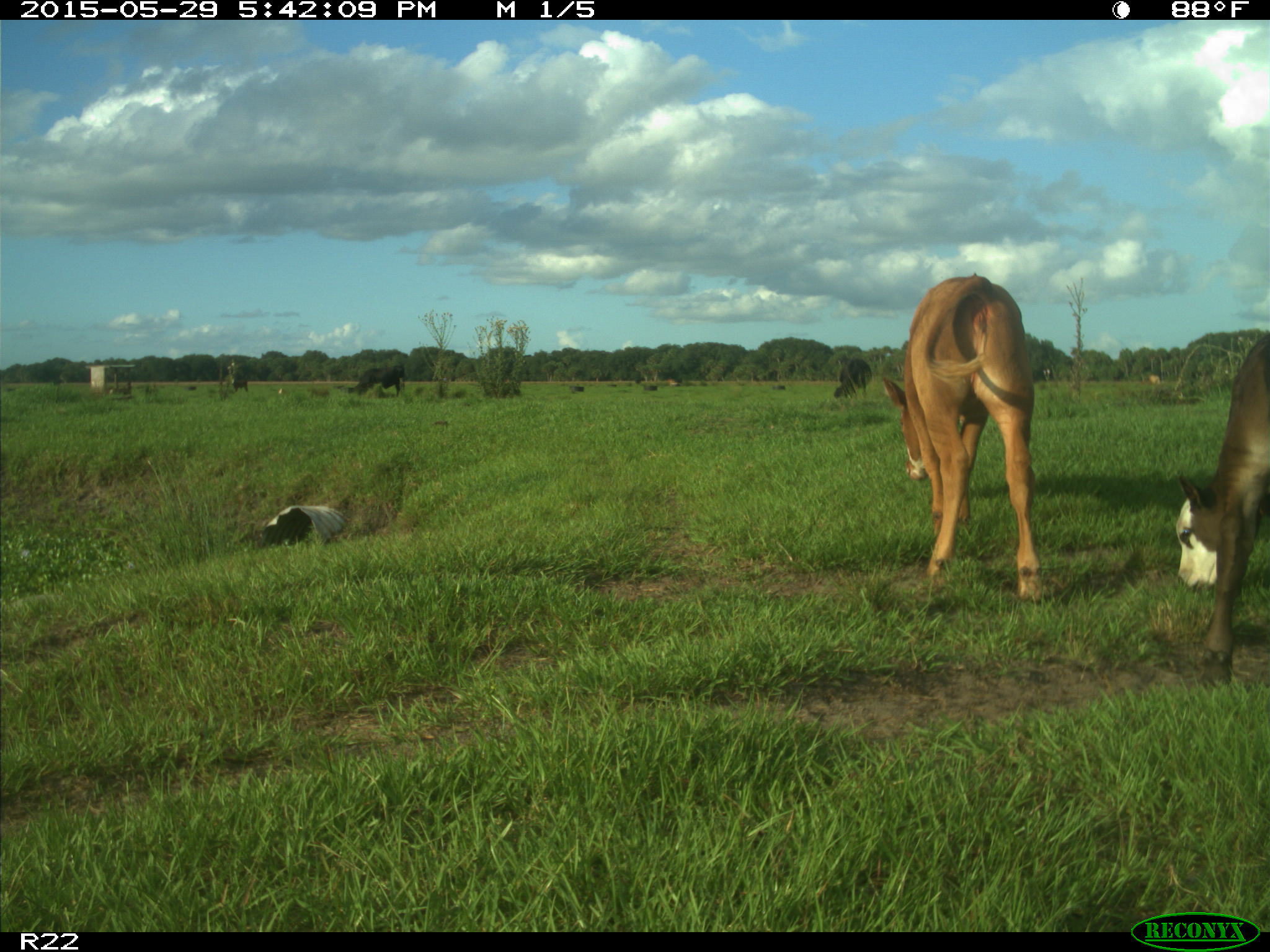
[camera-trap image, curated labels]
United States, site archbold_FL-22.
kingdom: Animalia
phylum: Chordata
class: Mammalia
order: Artiodactyla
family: Bovidae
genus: Bos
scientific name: Bos taurus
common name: domestic cow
Bos taurus (domestic cow).